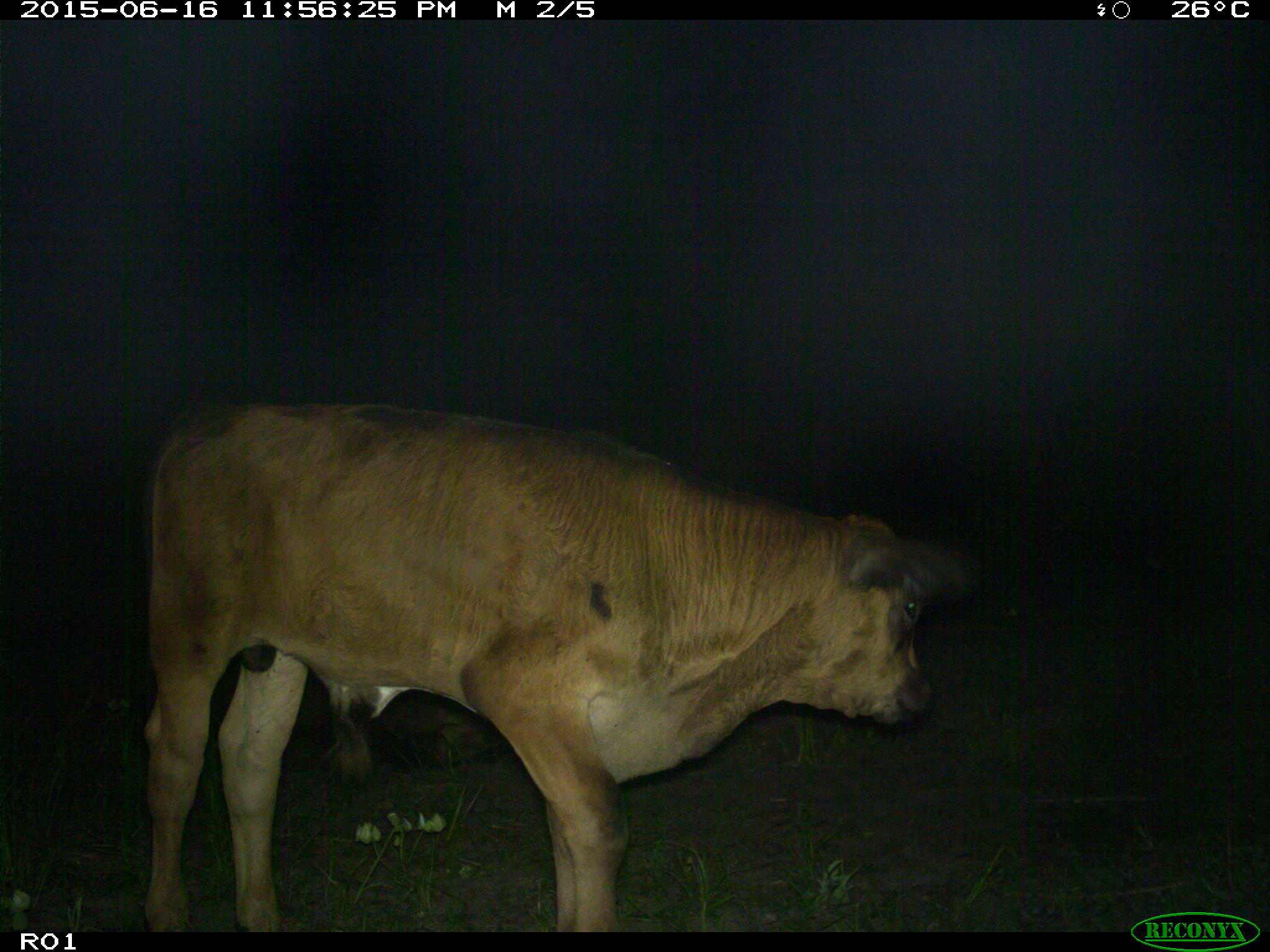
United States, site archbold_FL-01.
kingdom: Animalia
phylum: Chordata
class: Mammalia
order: Artiodactyla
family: Bovidae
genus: Bos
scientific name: Bos taurus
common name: domestic cow